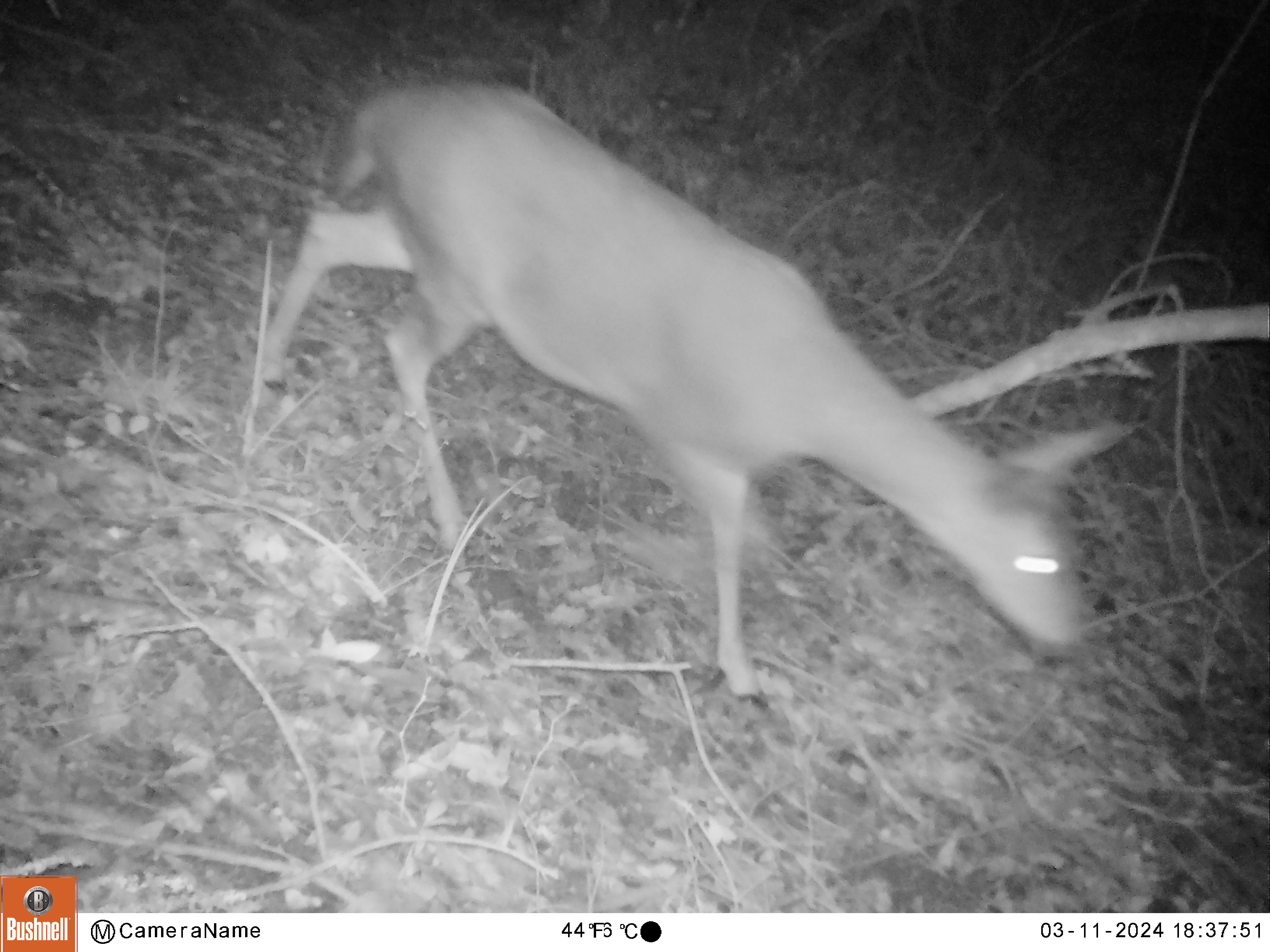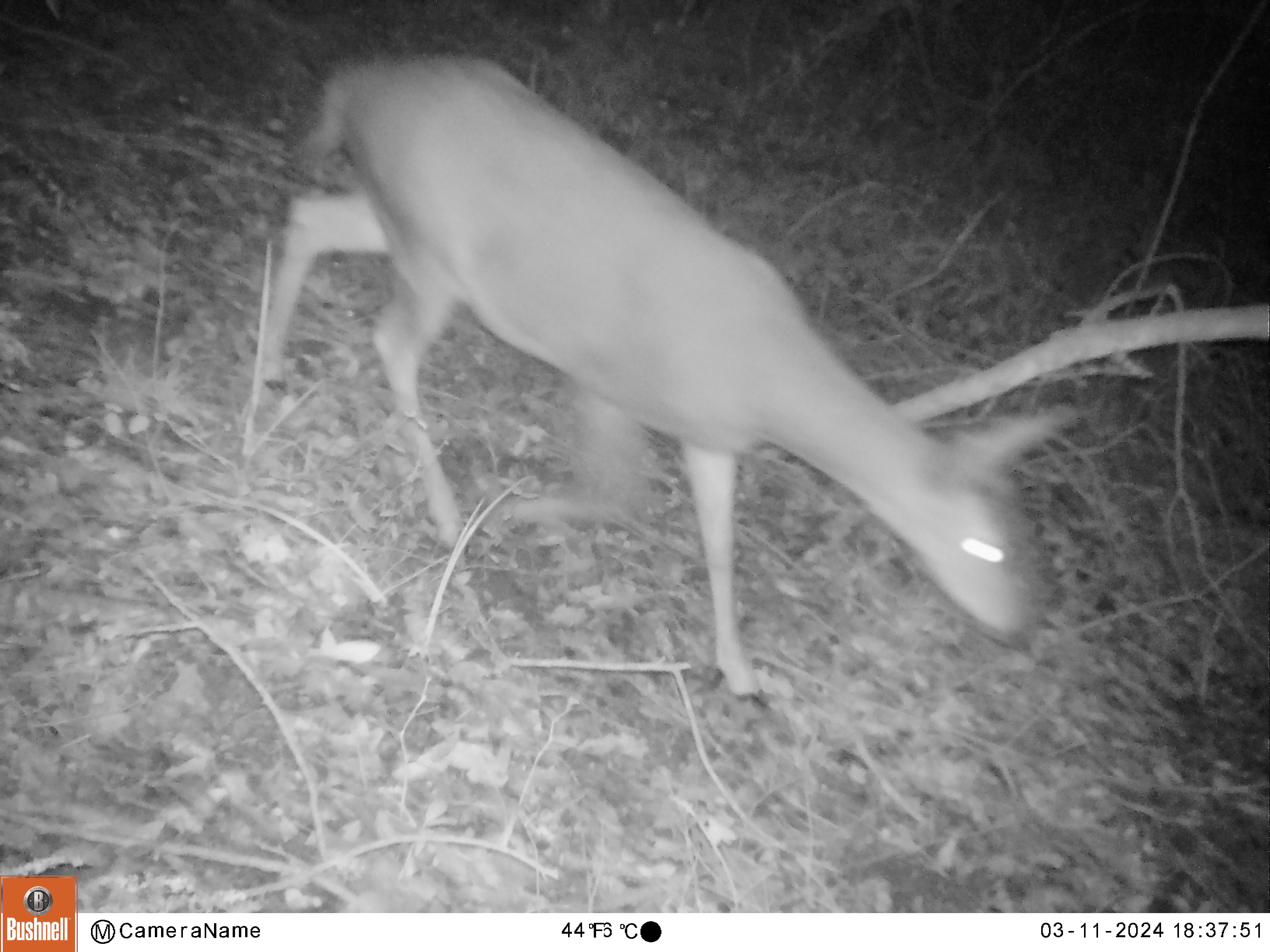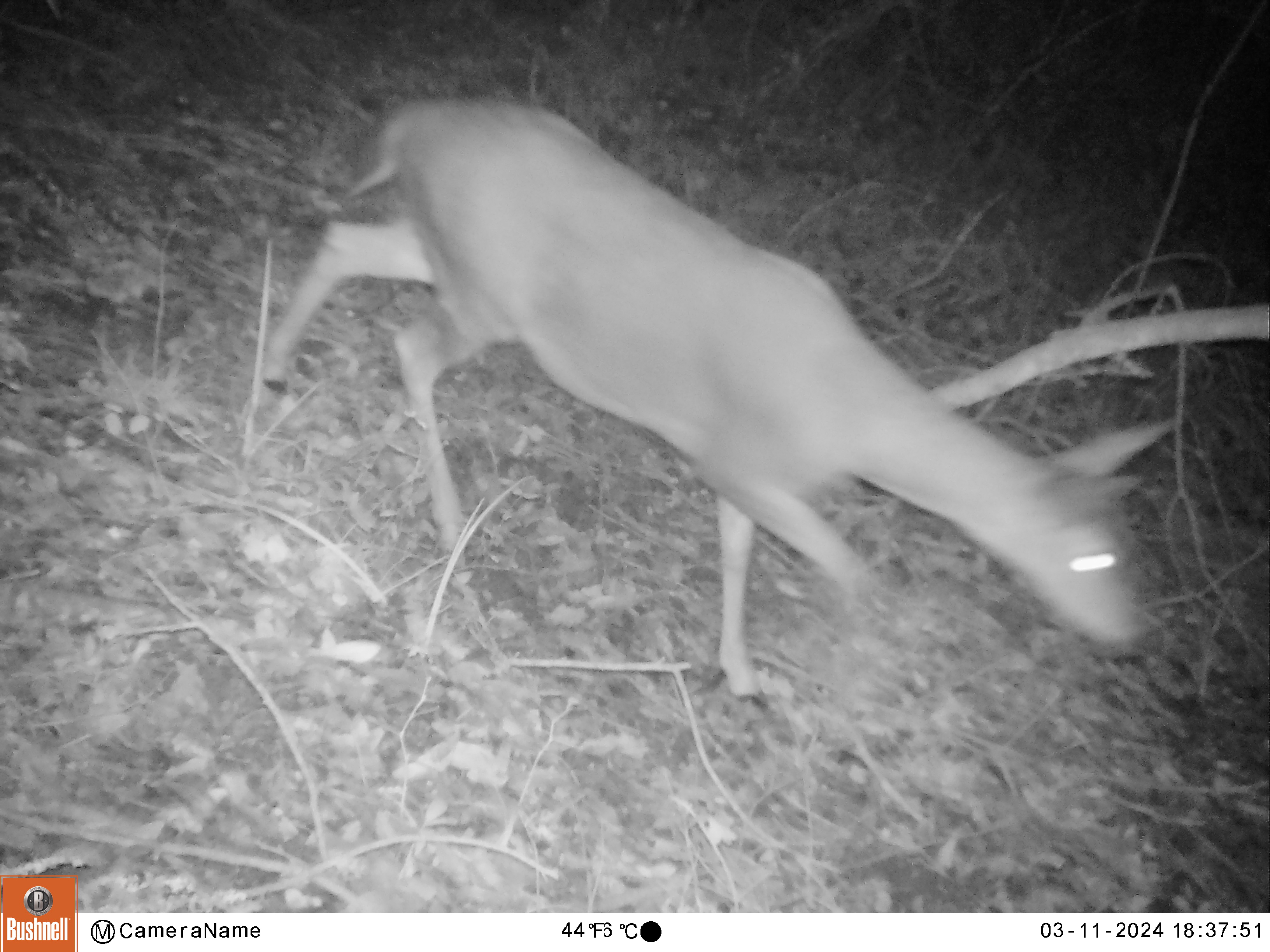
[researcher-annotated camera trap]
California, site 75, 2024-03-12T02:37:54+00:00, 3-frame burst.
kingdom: Animalia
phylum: Chordata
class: Mammalia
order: Artiodactyla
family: Cervidae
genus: Odocoileus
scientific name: Odocoileus hemionus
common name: mule deer